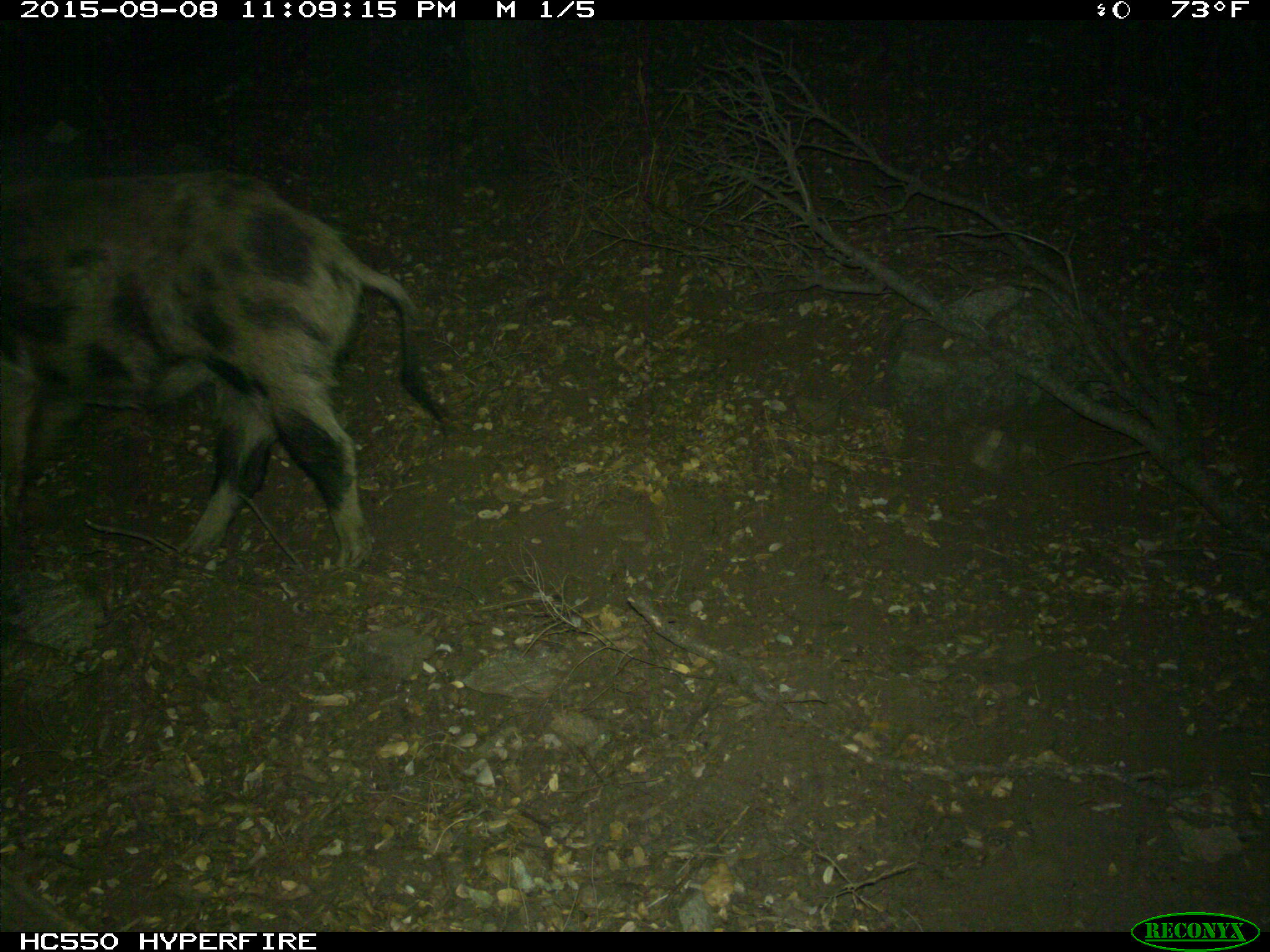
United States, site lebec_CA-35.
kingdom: Animalia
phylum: Chordata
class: Mammalia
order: Artiodactyla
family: Suidae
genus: Sus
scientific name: Sus scrofa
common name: wild boar